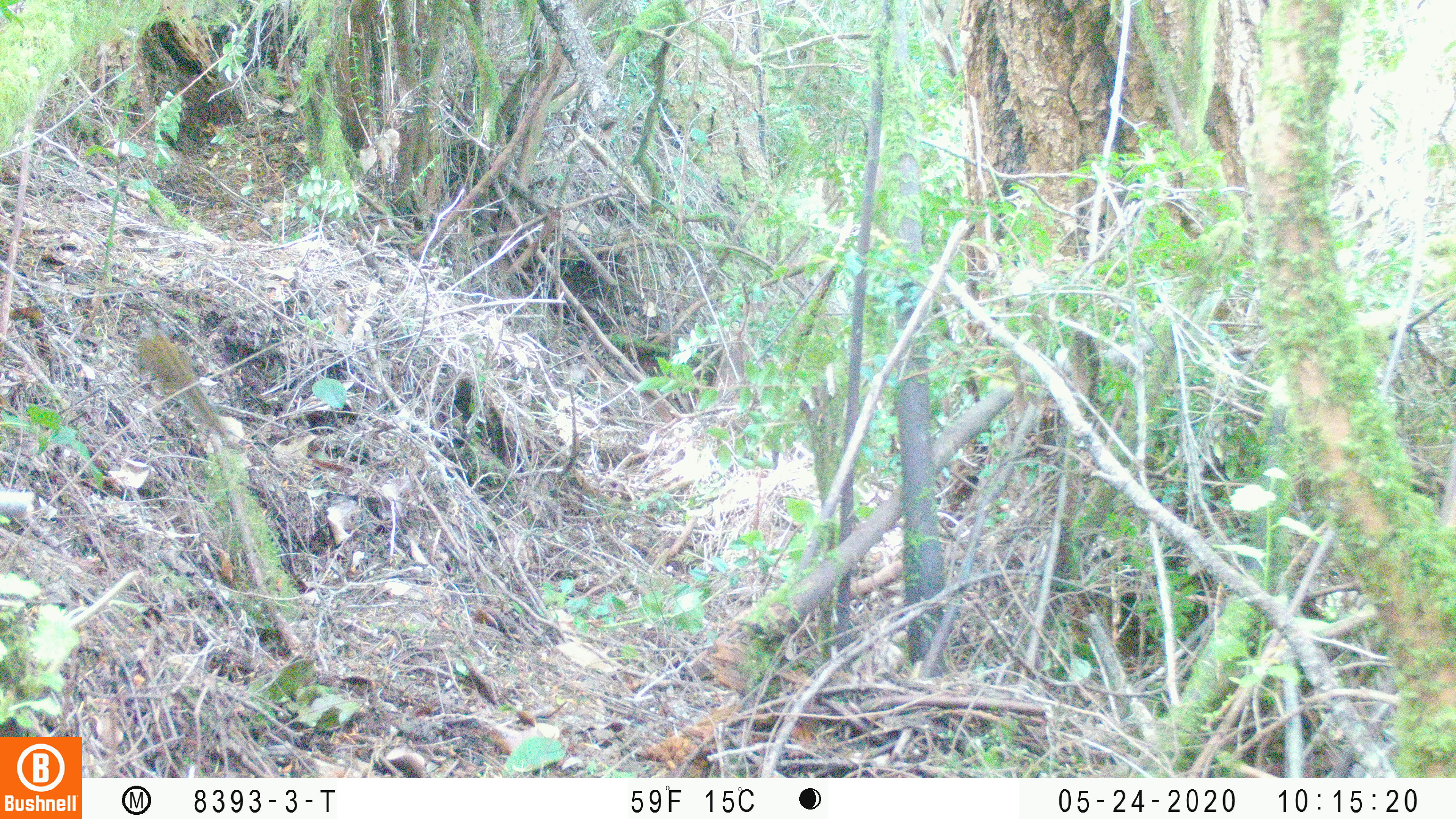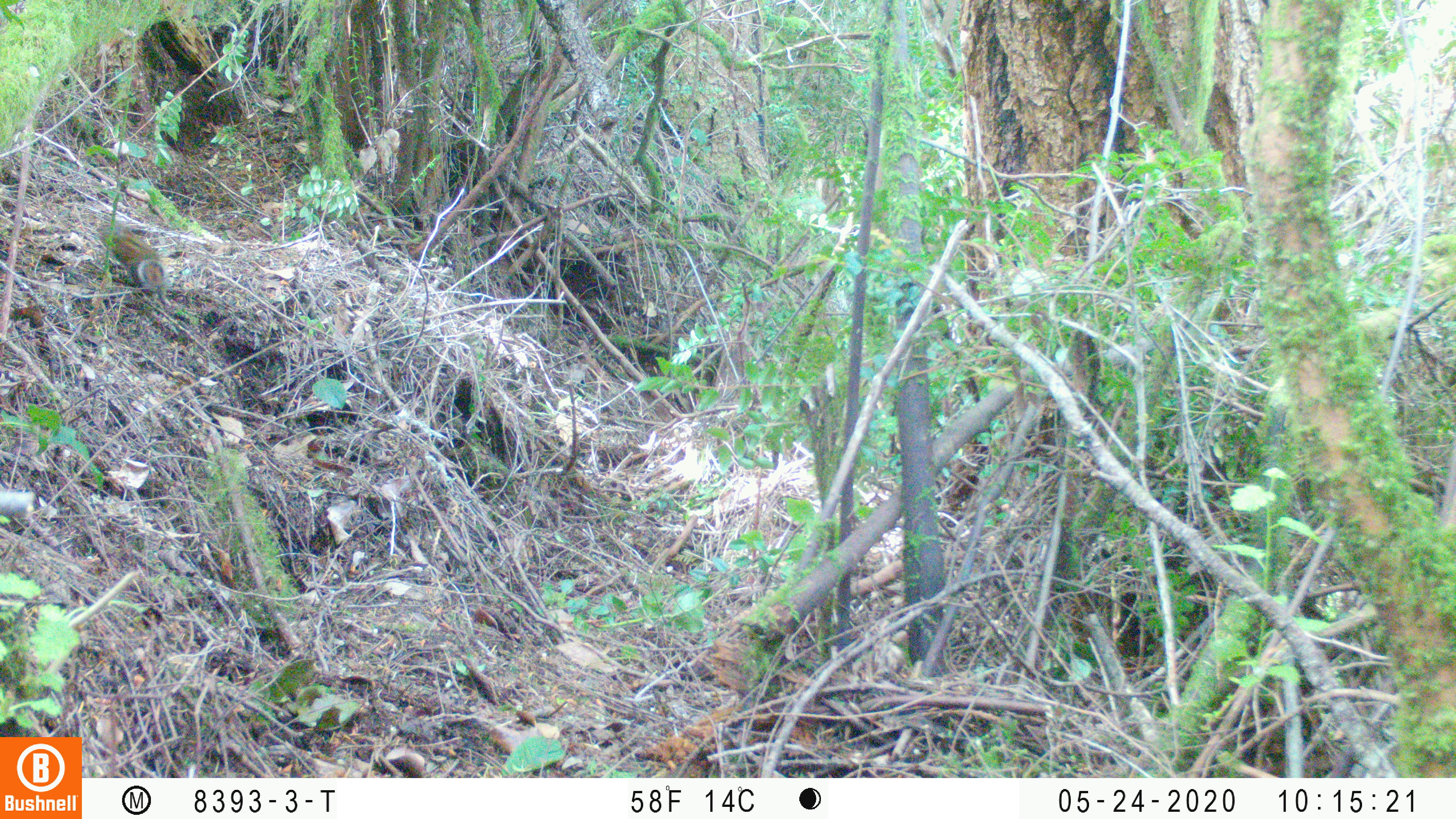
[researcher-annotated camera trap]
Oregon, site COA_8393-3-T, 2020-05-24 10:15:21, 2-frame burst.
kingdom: Animalia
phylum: Chordata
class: Mammalia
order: Rodentia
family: Sciuridae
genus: Neotamias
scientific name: Neotamias townsendii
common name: townsend's chipmunk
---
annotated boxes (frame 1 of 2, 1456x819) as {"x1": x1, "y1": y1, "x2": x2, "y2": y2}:
townsend's chipmunk: {"x1": 134, "y1": 322, "x2": 228, "y2": 440}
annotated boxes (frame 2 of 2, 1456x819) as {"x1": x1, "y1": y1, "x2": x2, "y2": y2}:
townsend's chipmunk: {"x1": 96, "y1": 220, "x2": 166, "y2": 289}